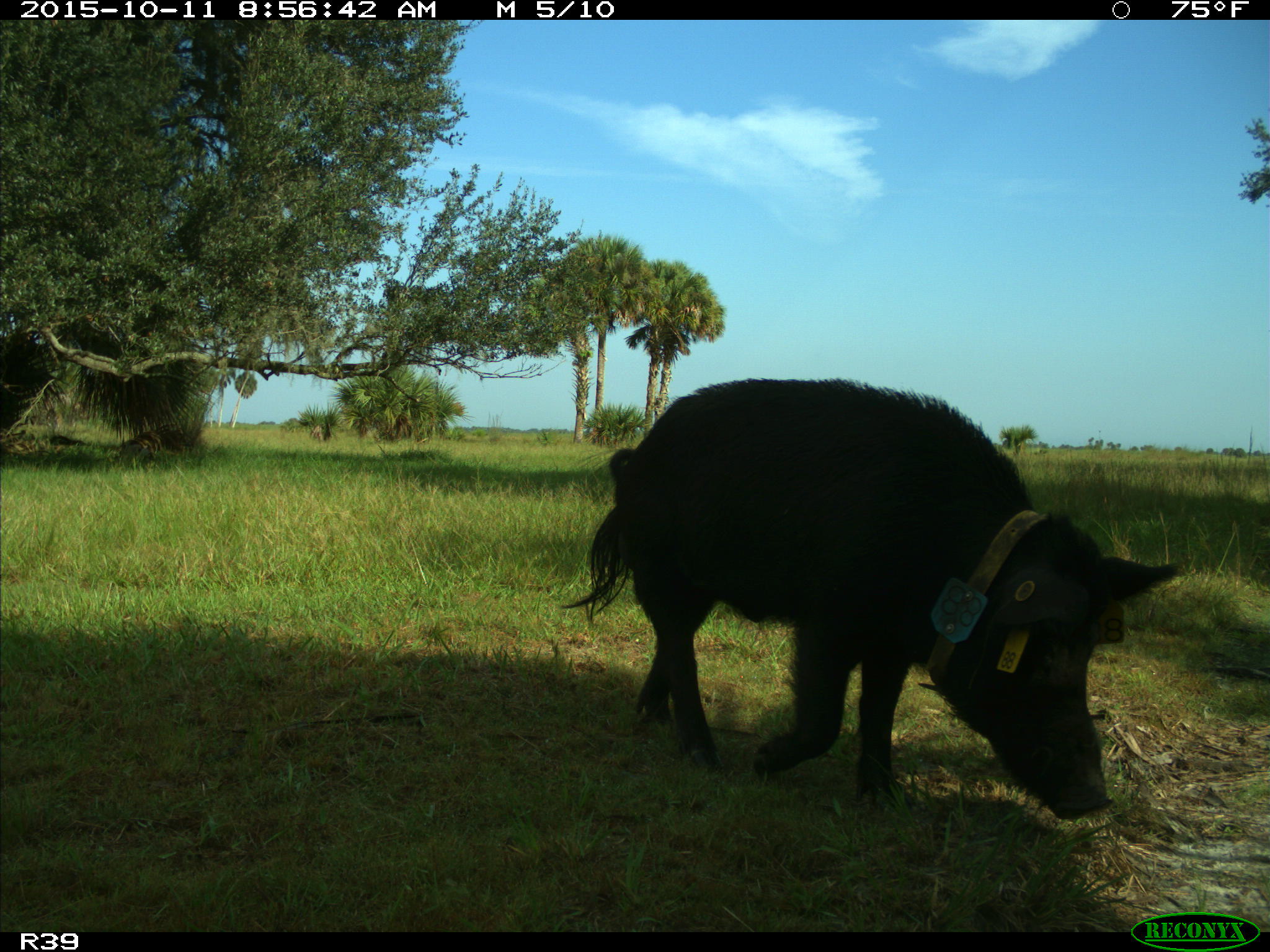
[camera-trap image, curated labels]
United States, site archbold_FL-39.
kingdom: Animalia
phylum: Chordata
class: Mammalia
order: Artiodactyla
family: Suidae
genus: Sus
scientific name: Sus scrofa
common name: wild boar